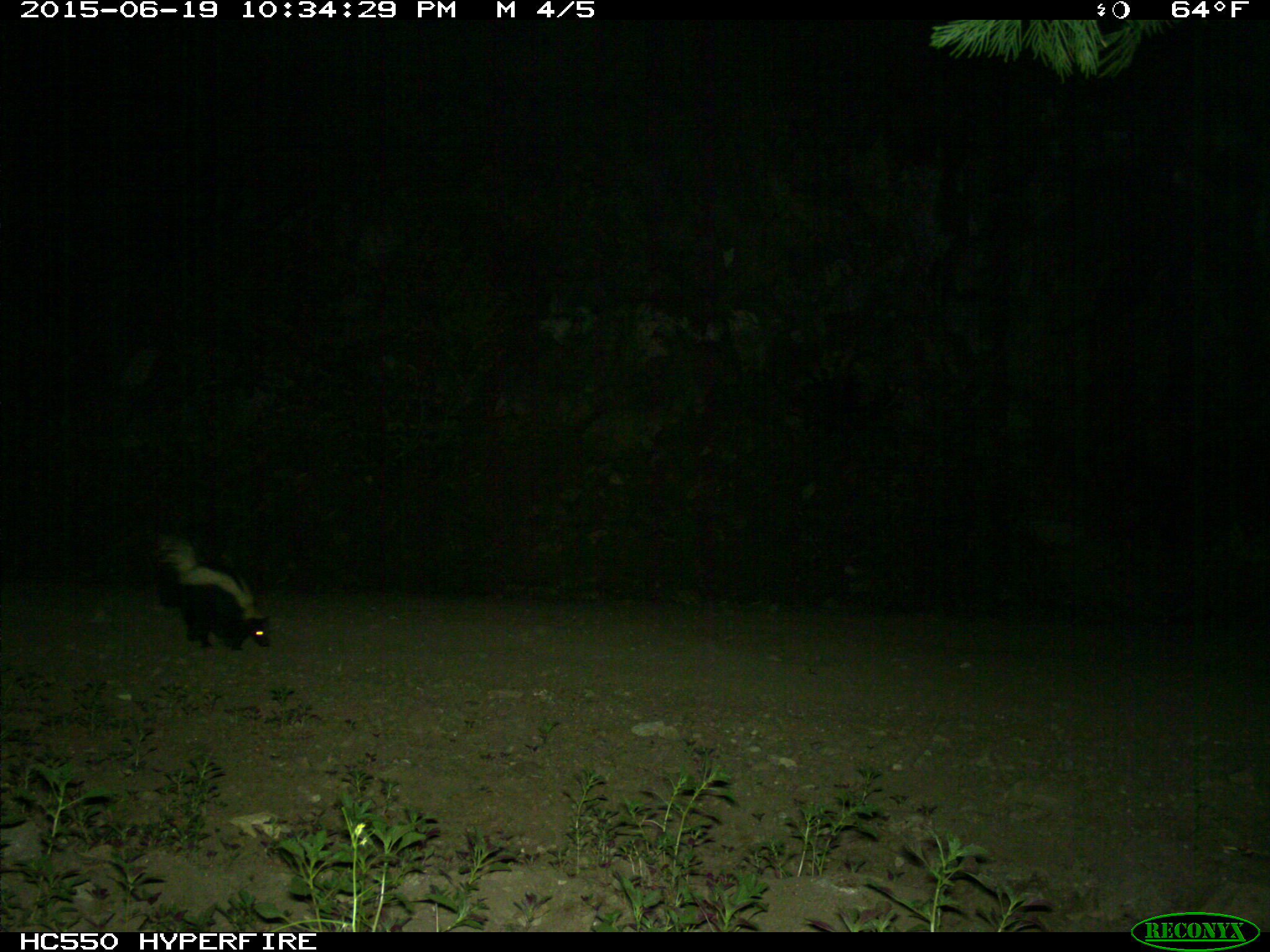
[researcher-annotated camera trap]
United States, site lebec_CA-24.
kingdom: Animalia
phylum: Chordata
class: Mammalia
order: Carnivora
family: Mephitidae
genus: Mephitis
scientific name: Mephitis mephitis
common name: striped skunk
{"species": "Mephitis mephitis (striped skunk)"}